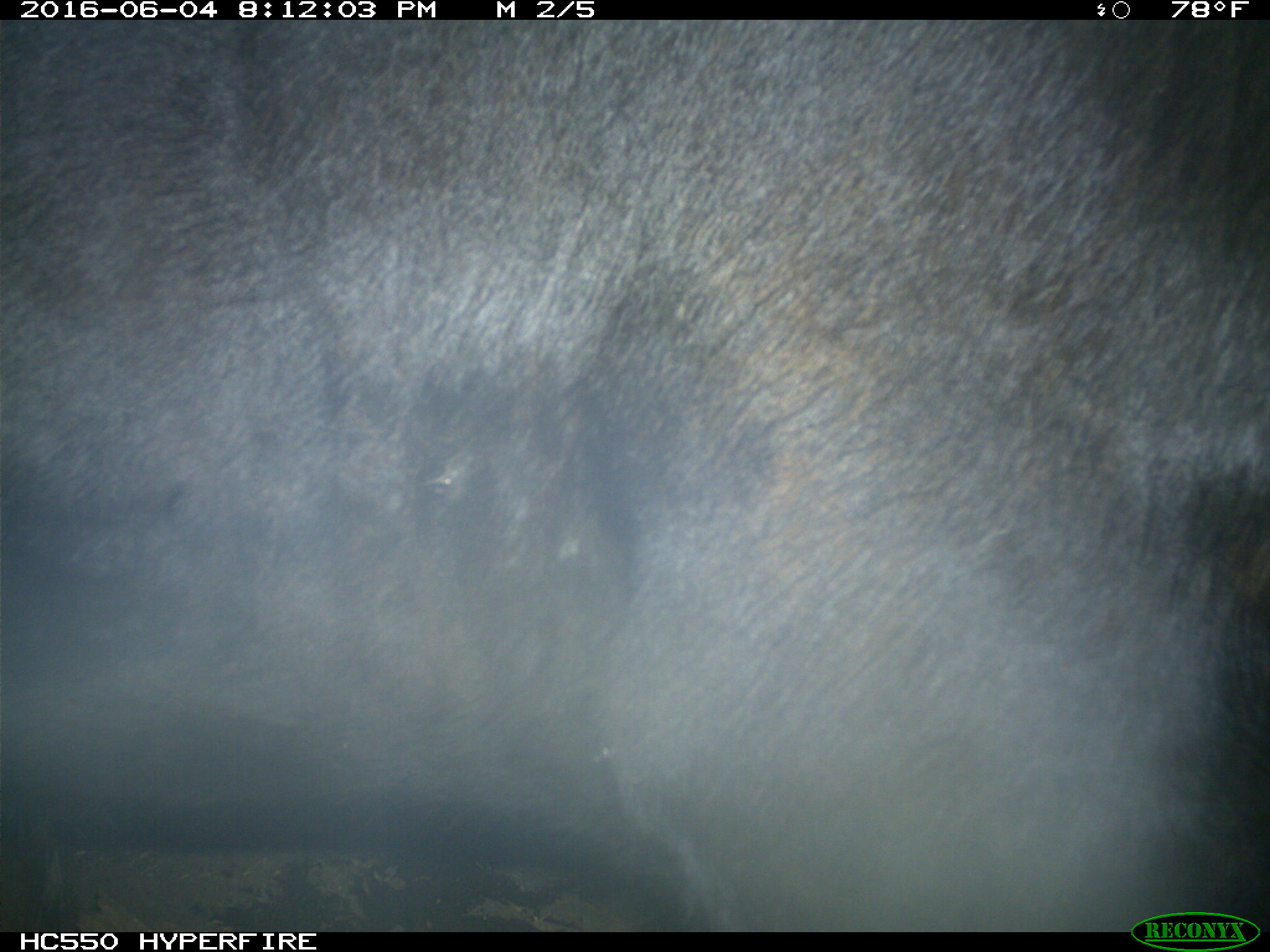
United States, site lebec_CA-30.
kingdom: Animalia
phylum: Chordata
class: Mammalia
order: Artiodactyla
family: Bovidae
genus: Bos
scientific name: Bos taurus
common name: domestic cow